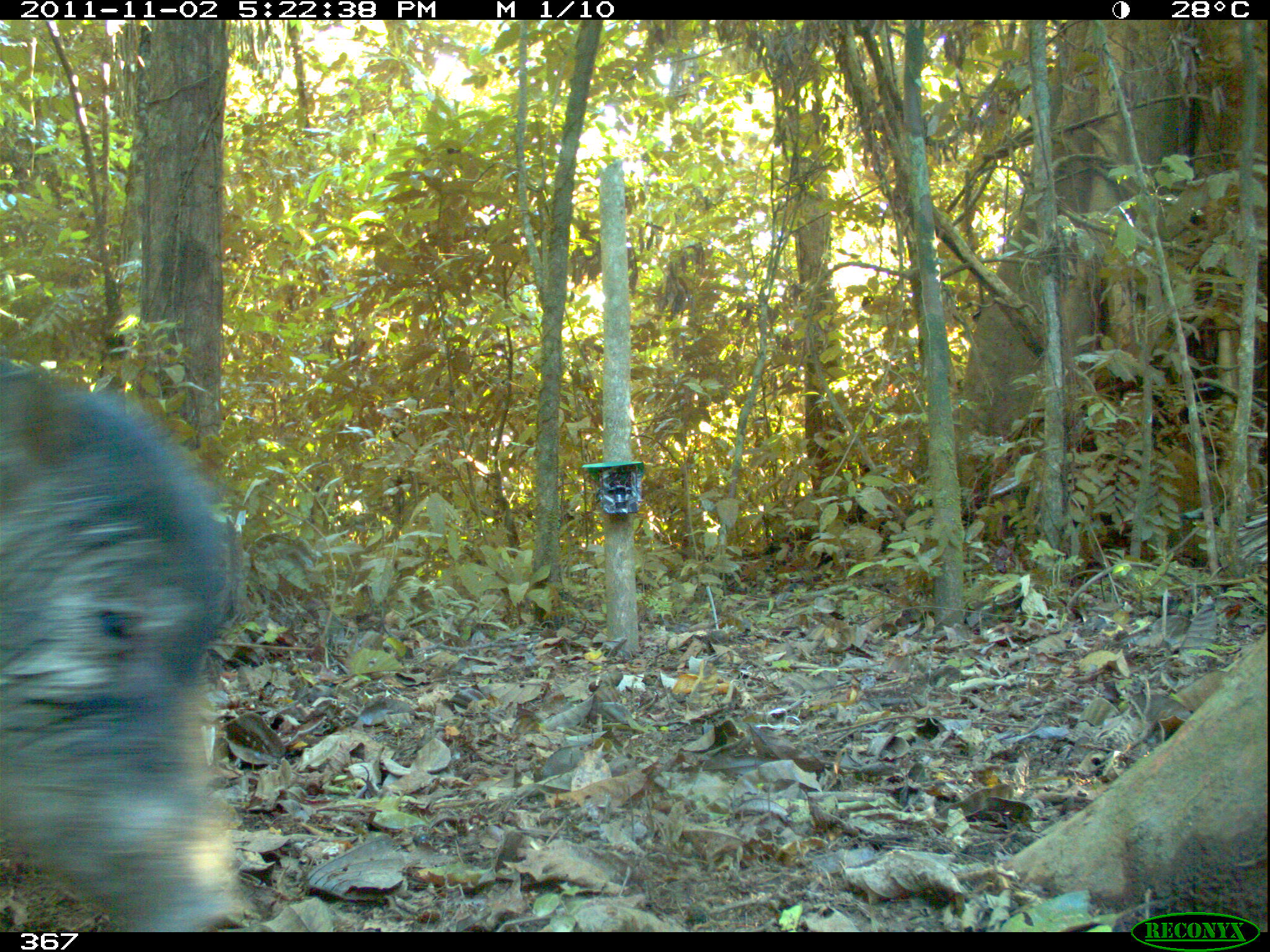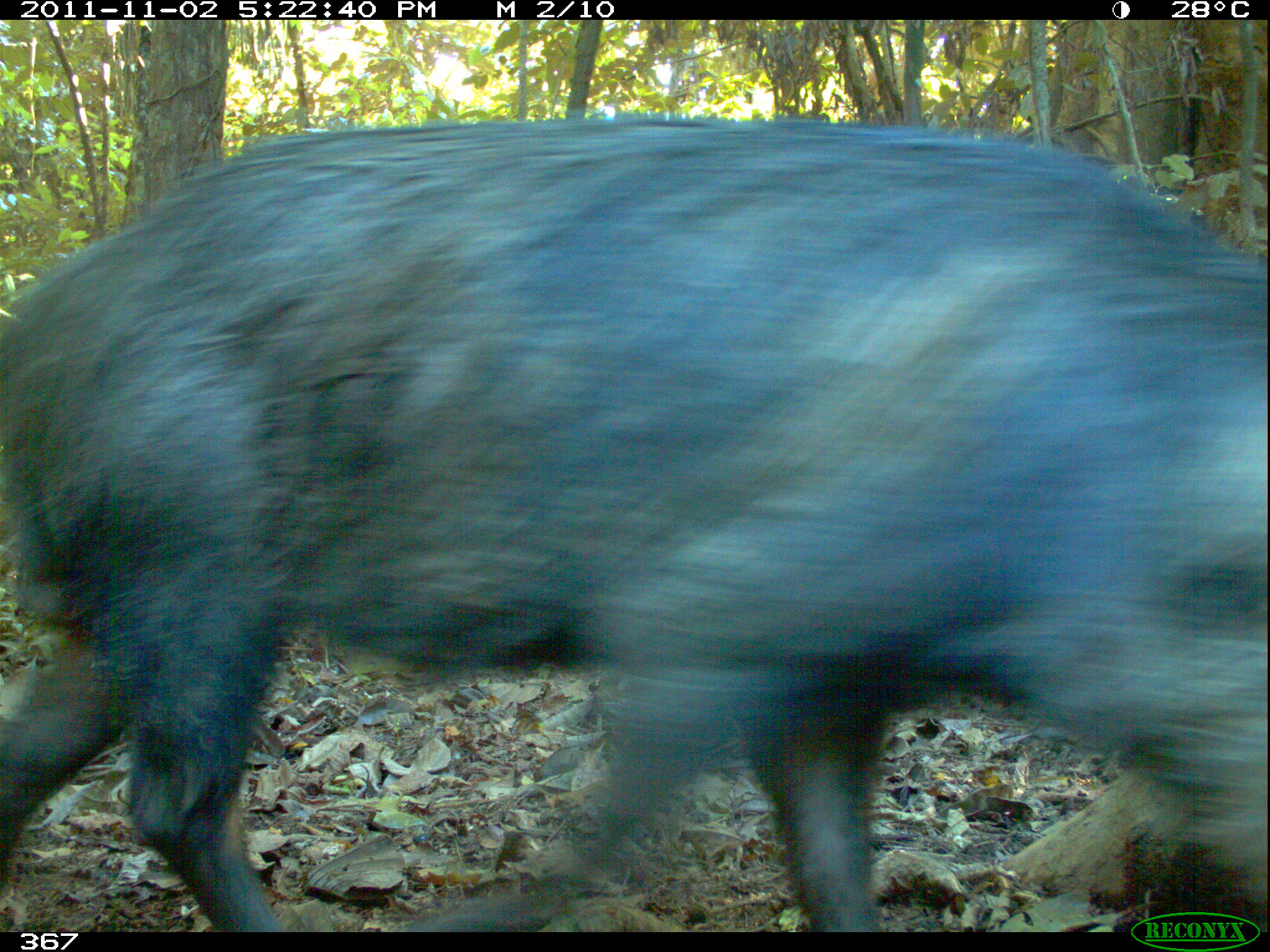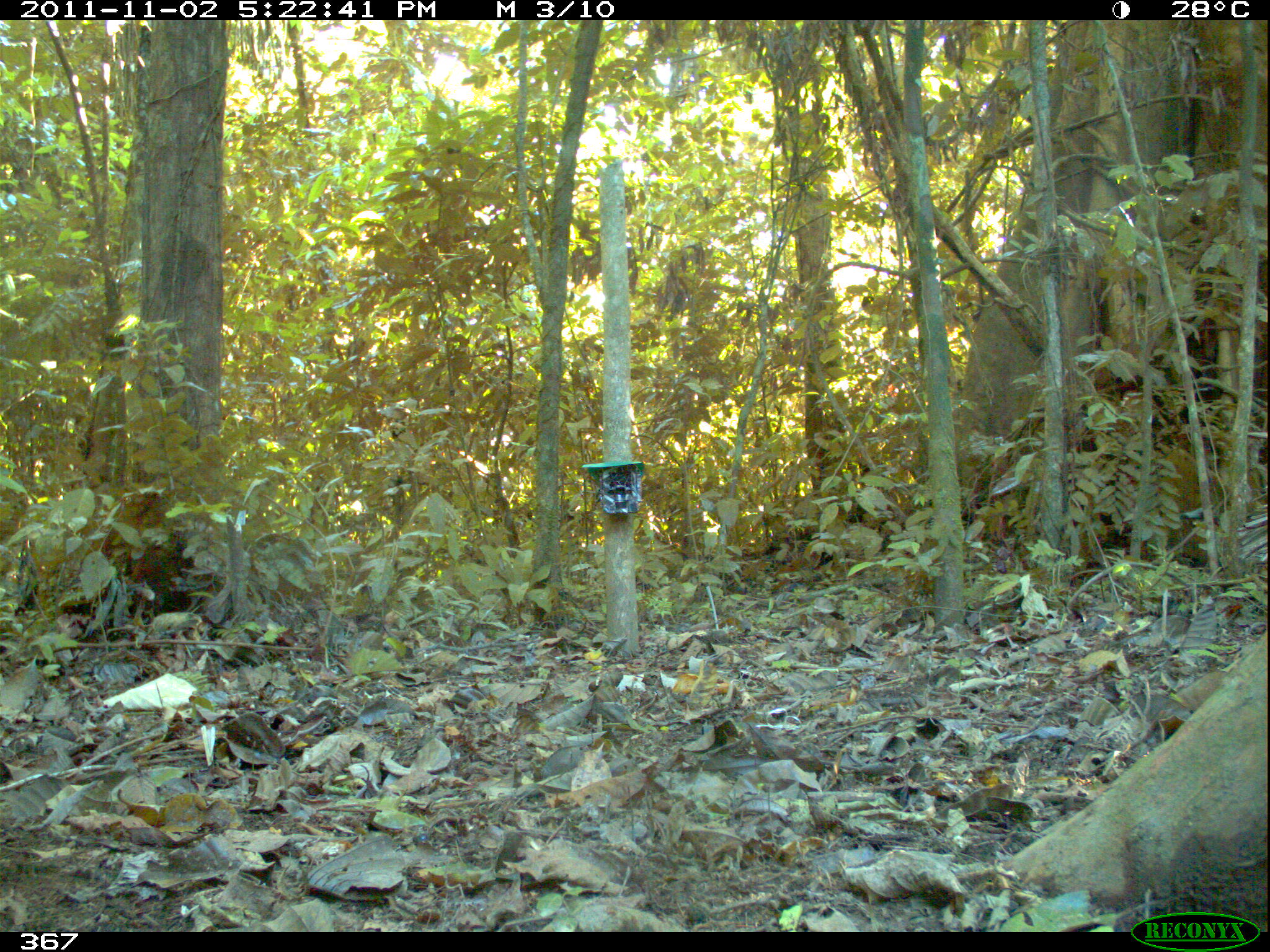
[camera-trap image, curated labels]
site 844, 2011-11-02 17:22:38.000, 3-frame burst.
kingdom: Animalia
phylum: Chordata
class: Mammalia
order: Artiodactyla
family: Tayassuidae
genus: Tayassu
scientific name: Tayassu pecari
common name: white-lipped peccary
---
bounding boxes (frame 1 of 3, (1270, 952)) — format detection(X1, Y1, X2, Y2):
tayassu pecari: detection(0, 357, 247, 932)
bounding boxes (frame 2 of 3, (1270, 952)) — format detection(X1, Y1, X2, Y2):
tayassu pecari: detection(0, 108, 1270, 932)